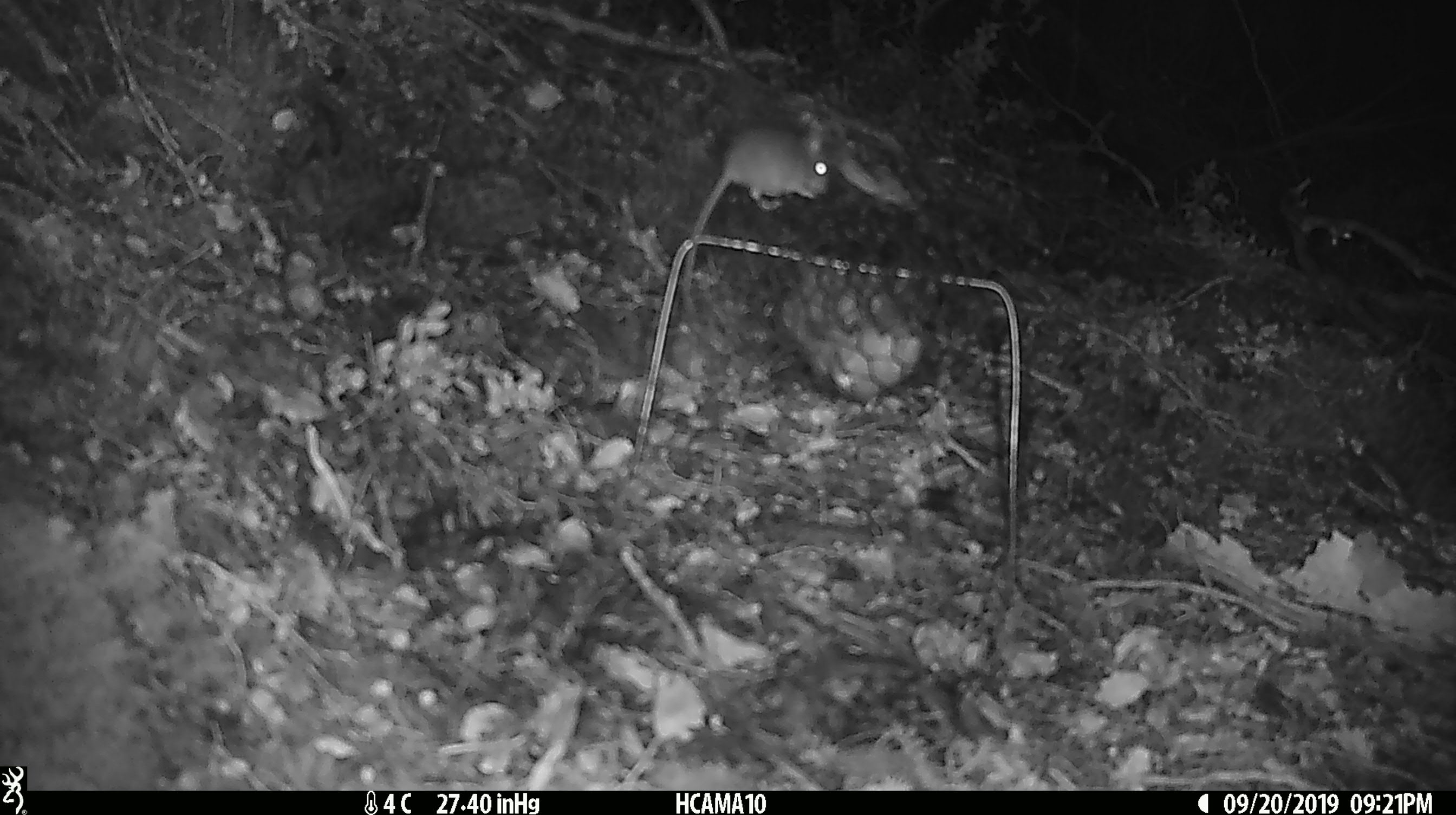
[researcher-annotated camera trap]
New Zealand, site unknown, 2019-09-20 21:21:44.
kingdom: Animalia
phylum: Chordata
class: Mammalia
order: Rodentia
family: Muridae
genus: Mus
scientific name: Mus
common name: mouse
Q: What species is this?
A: Mouse (Mus).